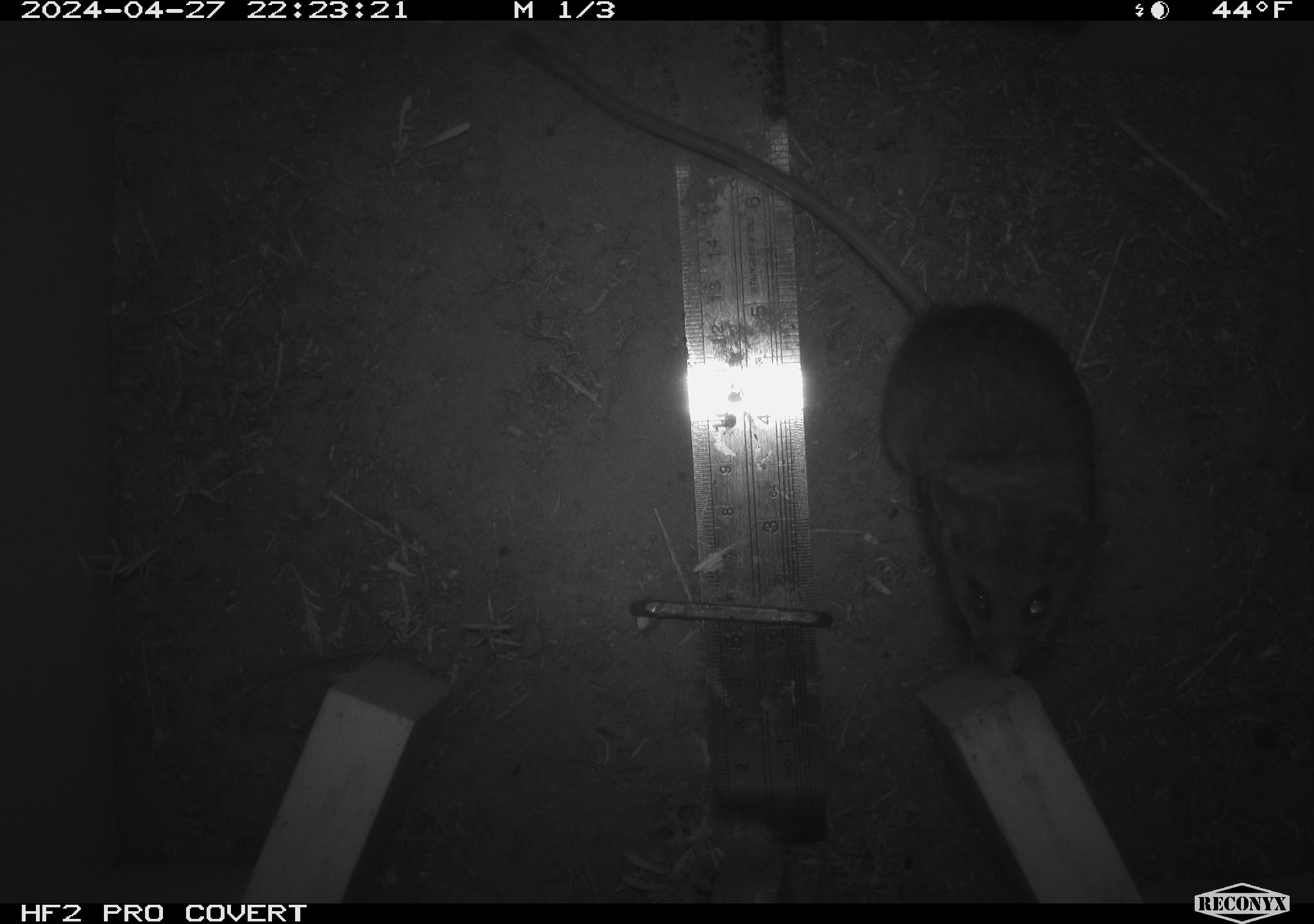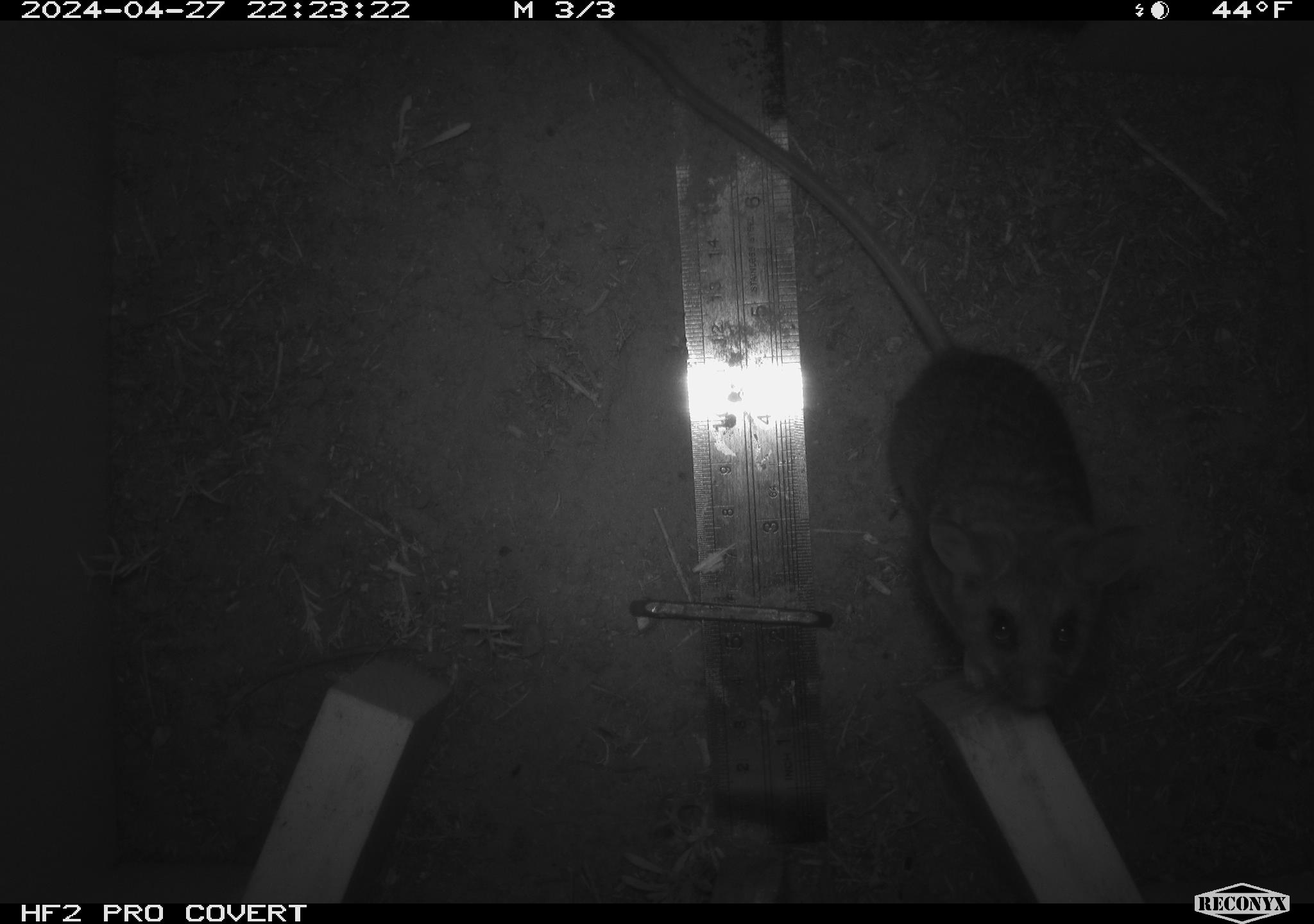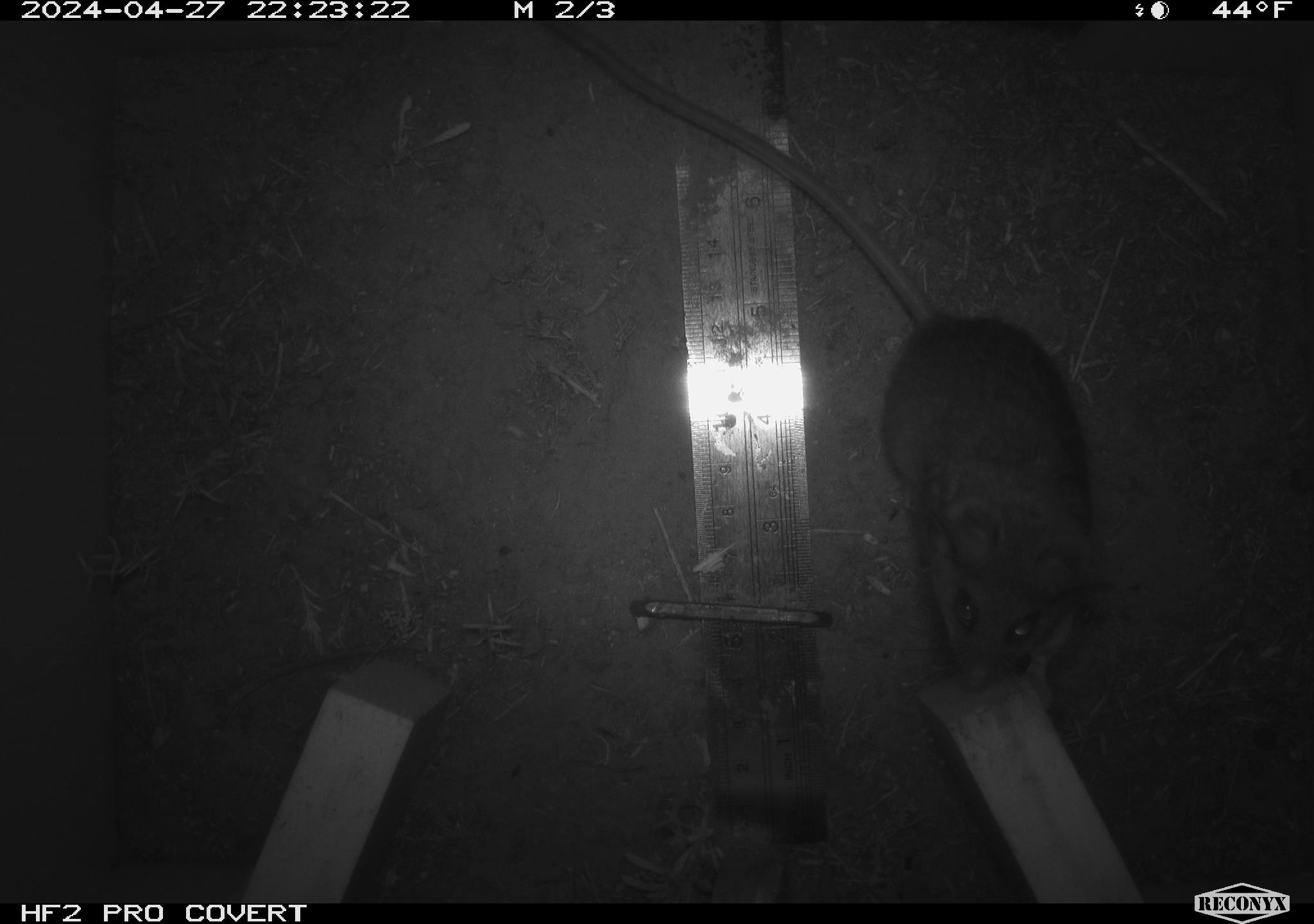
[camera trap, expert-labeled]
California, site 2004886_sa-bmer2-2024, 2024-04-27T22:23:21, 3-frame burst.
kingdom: Animalia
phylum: Chordata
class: Mammalia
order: Rodentia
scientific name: Rodentia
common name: woodrat or rat or mouse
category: woodrat or rat or mouse species